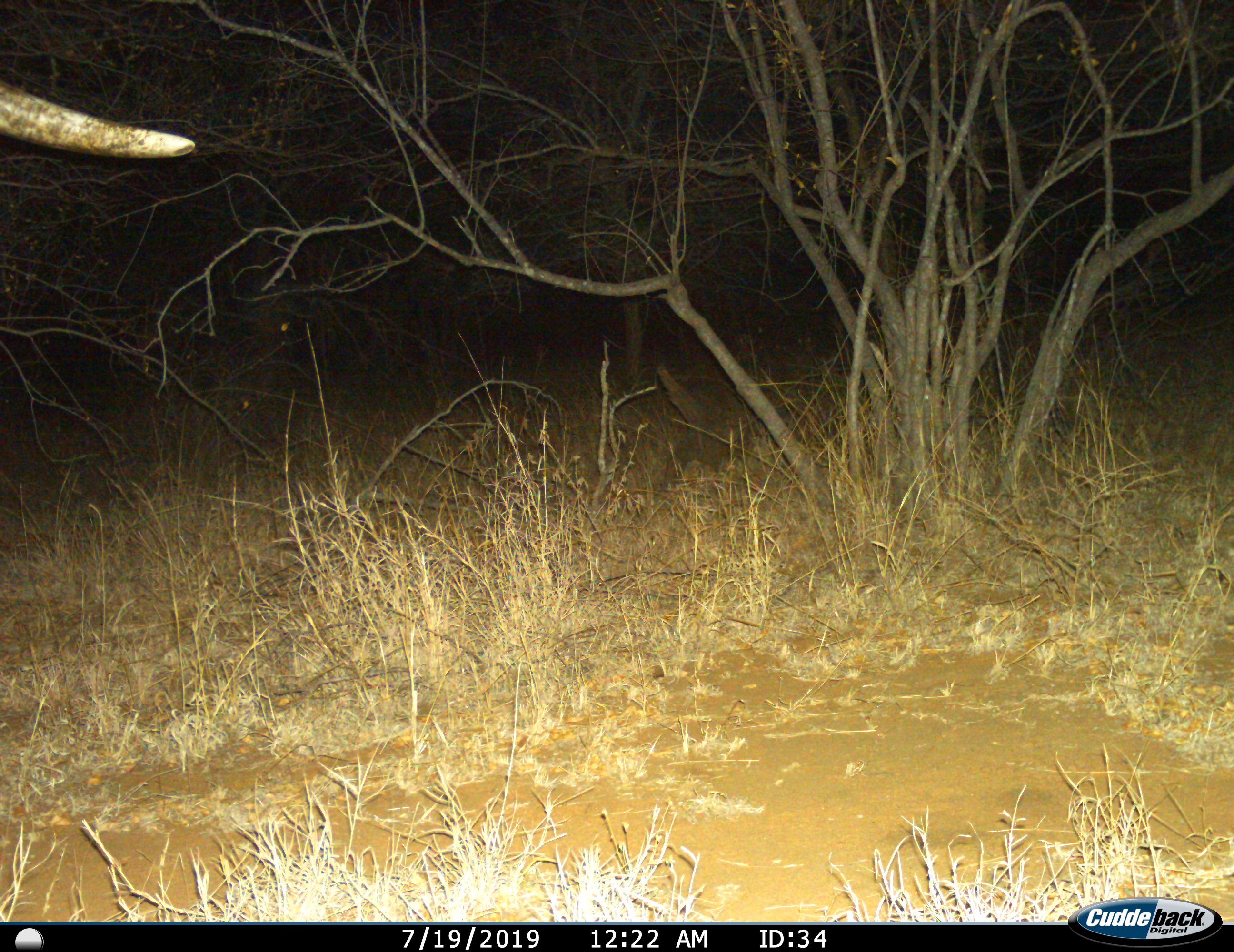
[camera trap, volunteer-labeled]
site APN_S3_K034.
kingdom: Animalia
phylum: Chordata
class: Mammalia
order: Proboscidea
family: Elephantidae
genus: Loxodonta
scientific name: Loxodonta africana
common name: african bush elephant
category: elephant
Elephant (african bush elephant) (Loxodonta africana), count 1. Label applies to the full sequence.